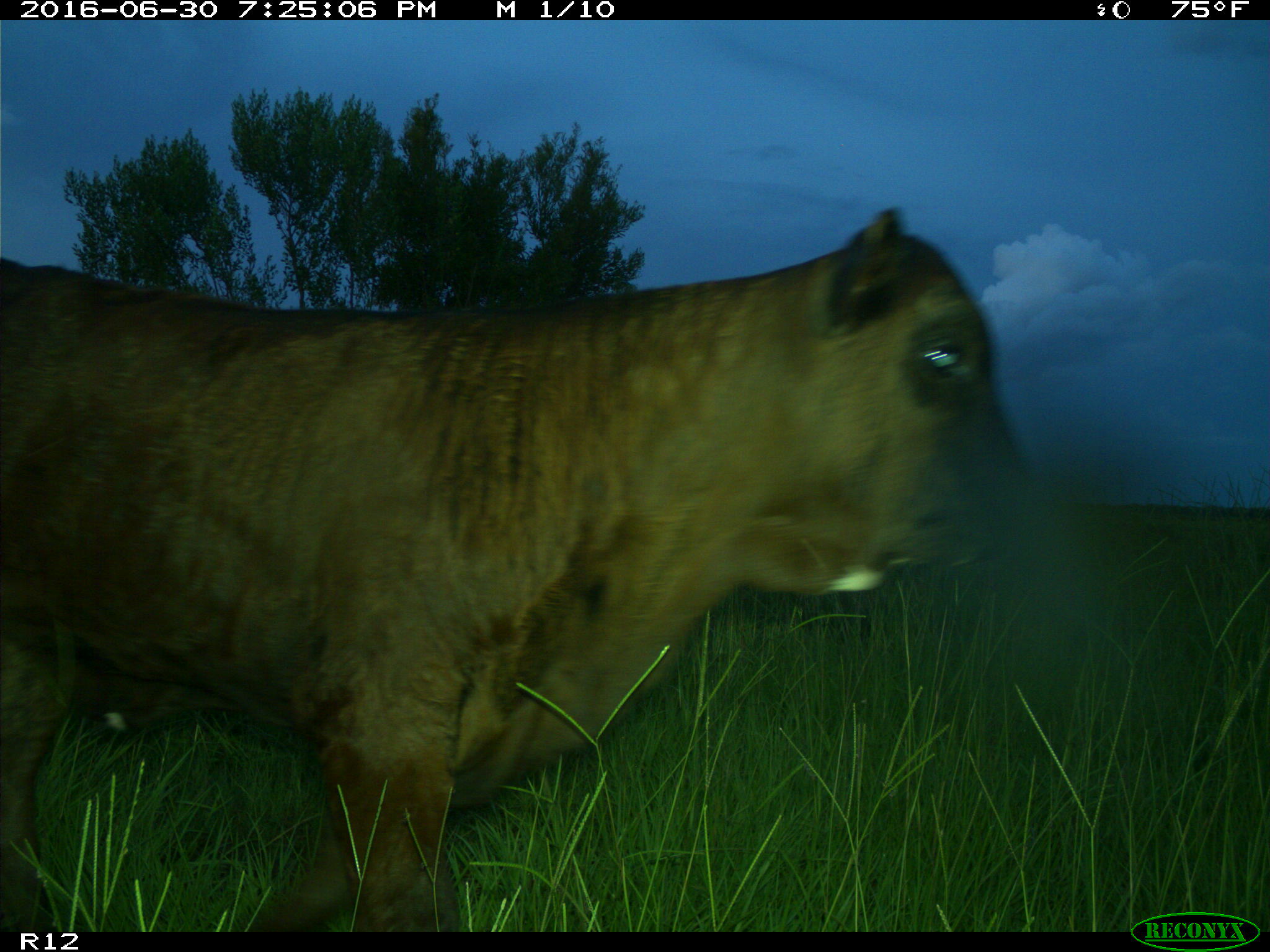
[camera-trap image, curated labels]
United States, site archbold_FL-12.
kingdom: Animalia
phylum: Chordata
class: Mammalia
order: Artiodactyla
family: Bovidae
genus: Bos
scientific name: Bos taurus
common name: domestic cow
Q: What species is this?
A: Bos taurus (domestic cow).